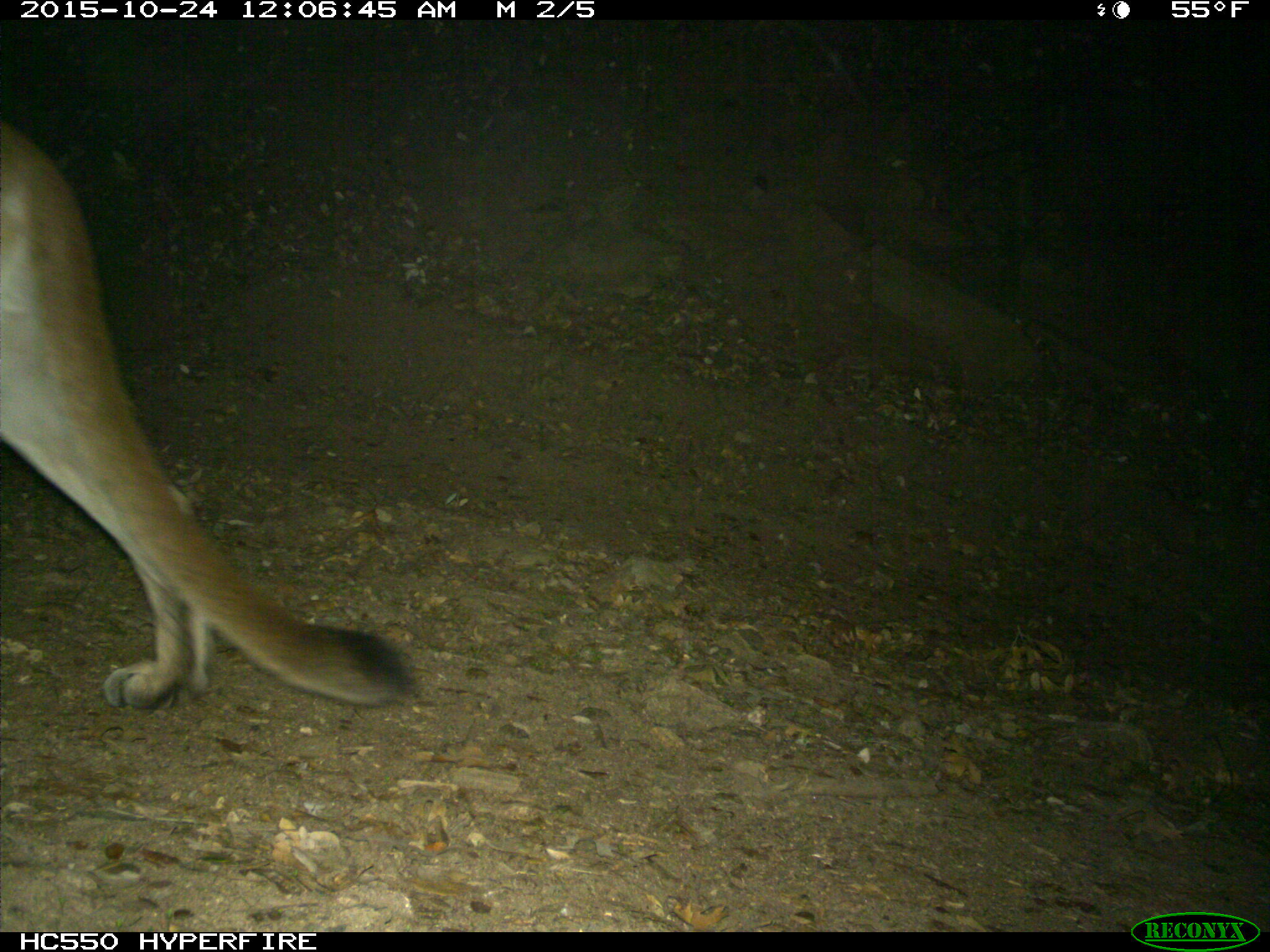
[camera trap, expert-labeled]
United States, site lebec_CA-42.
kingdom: Animalia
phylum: Chordata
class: Mammalia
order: Carnivora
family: Felidae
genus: Puma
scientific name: Puma concolor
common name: mountain lion